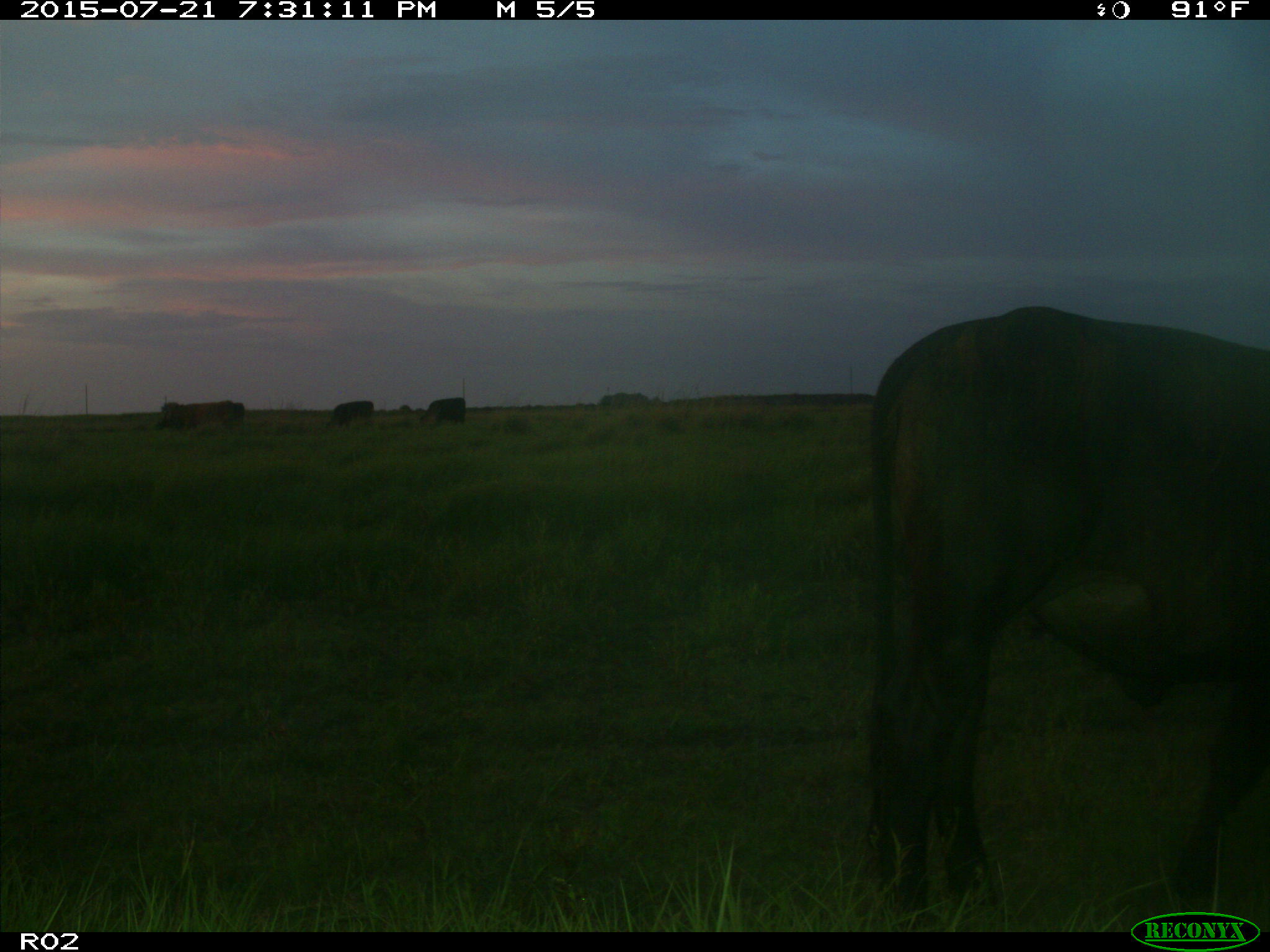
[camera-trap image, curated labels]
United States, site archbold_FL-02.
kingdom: Animalia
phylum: Chordata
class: Mammalia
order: Artiodactyla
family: Bovidae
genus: Bos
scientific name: Bos taurus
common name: domestic cow